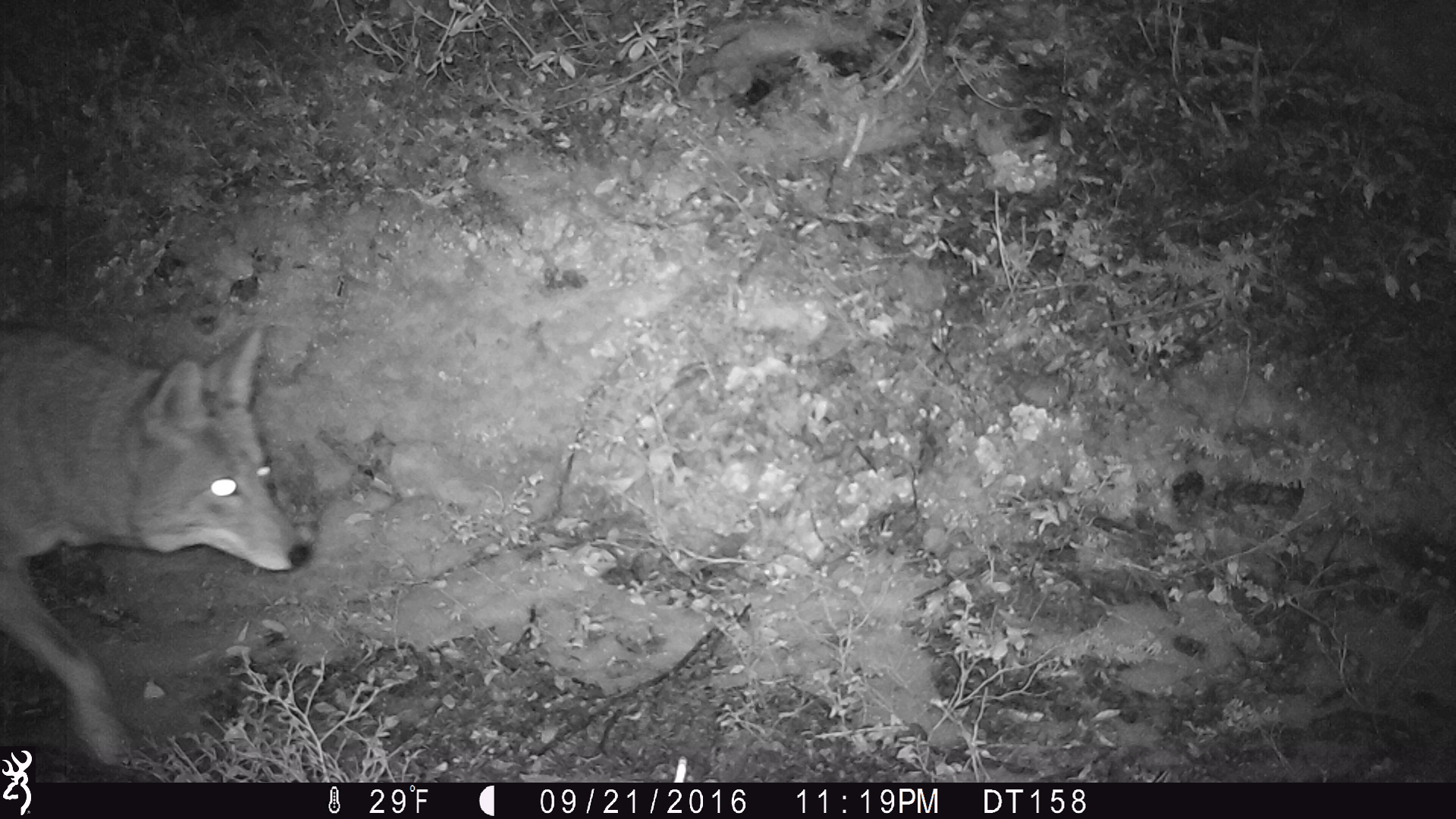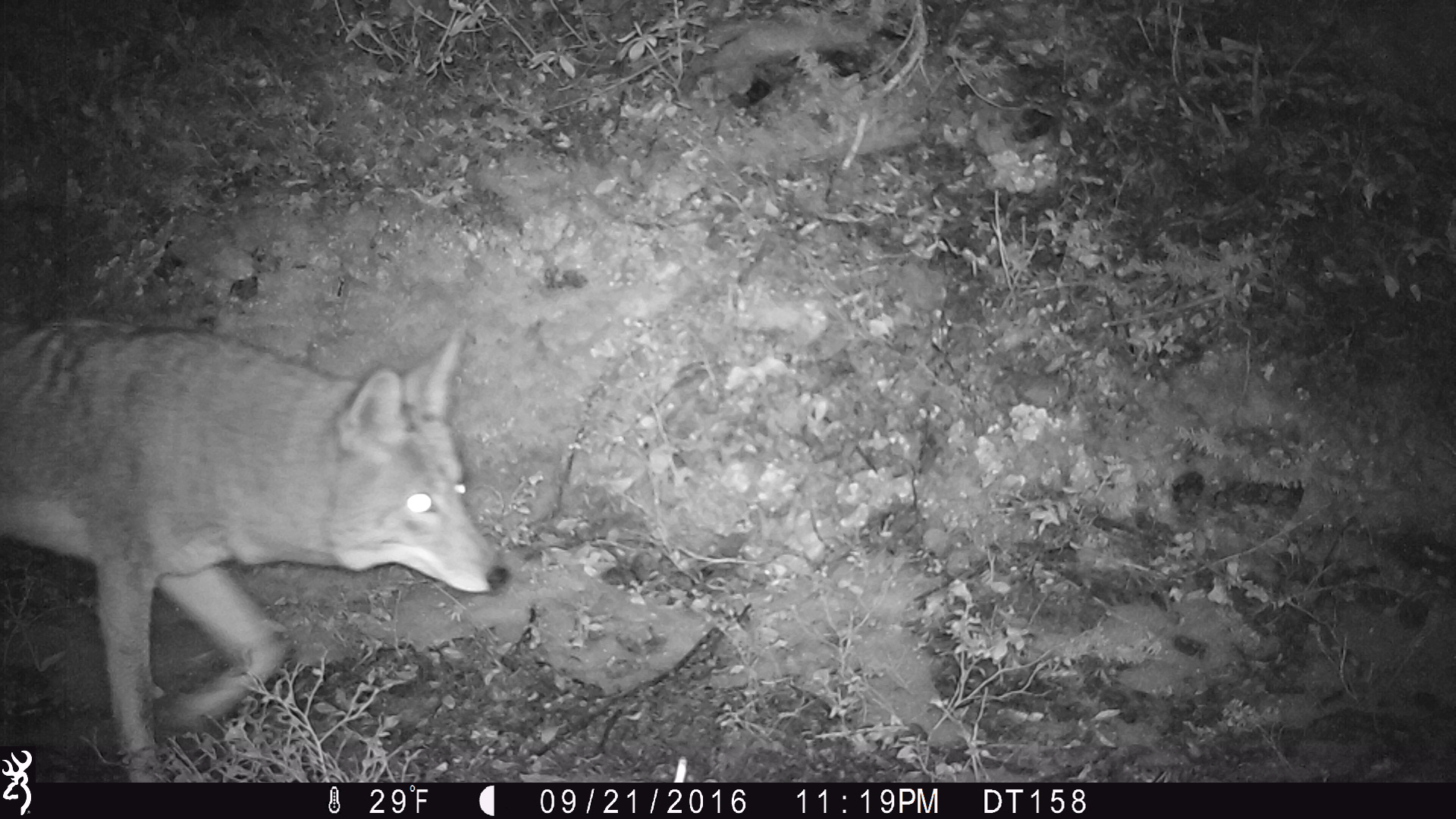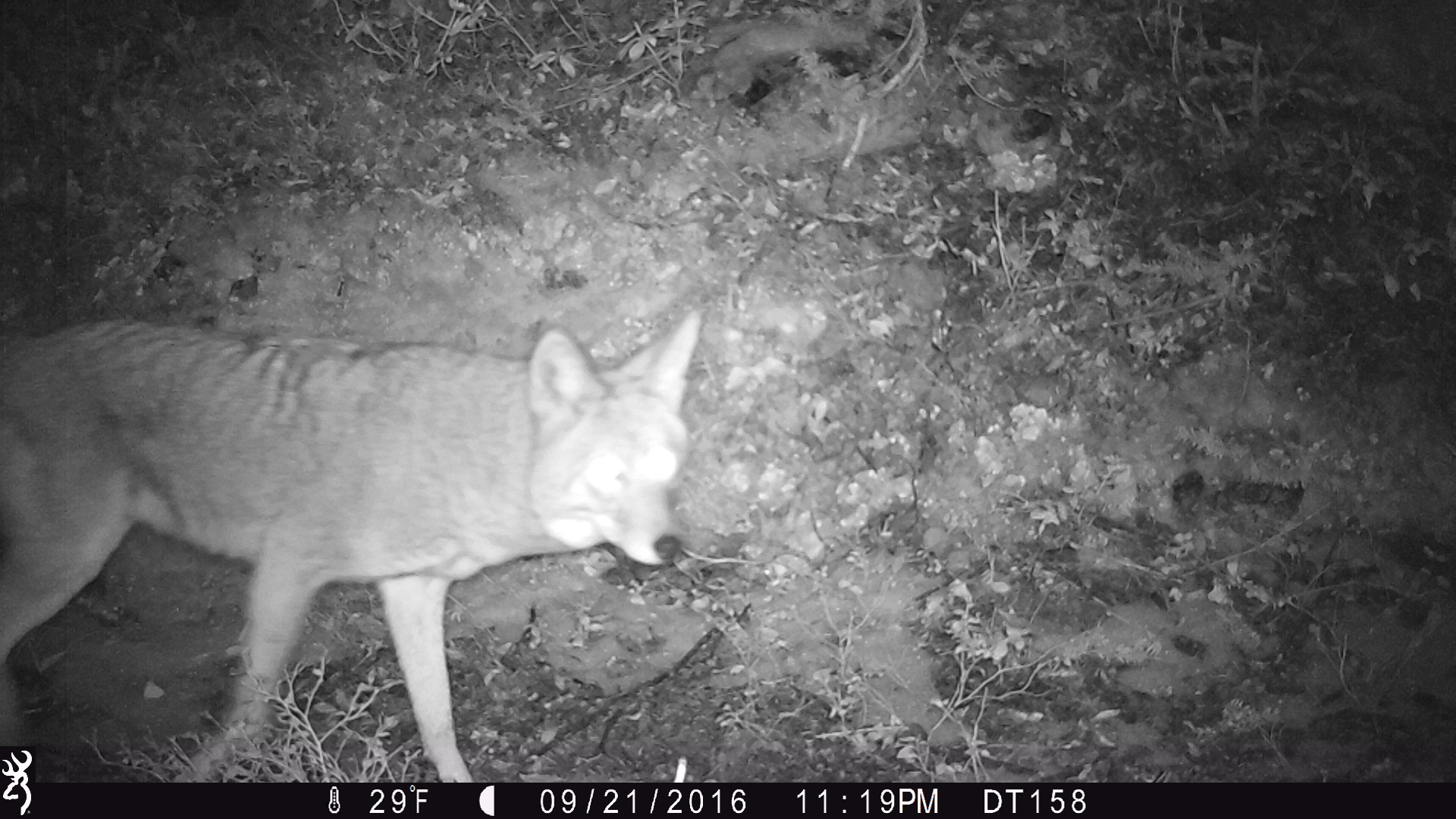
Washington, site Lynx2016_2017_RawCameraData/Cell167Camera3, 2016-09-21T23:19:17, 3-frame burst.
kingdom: Animalia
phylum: Chordata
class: Mammalia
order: Carnivora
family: Canidae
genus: Canis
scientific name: Canis latrans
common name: coyote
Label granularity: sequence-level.